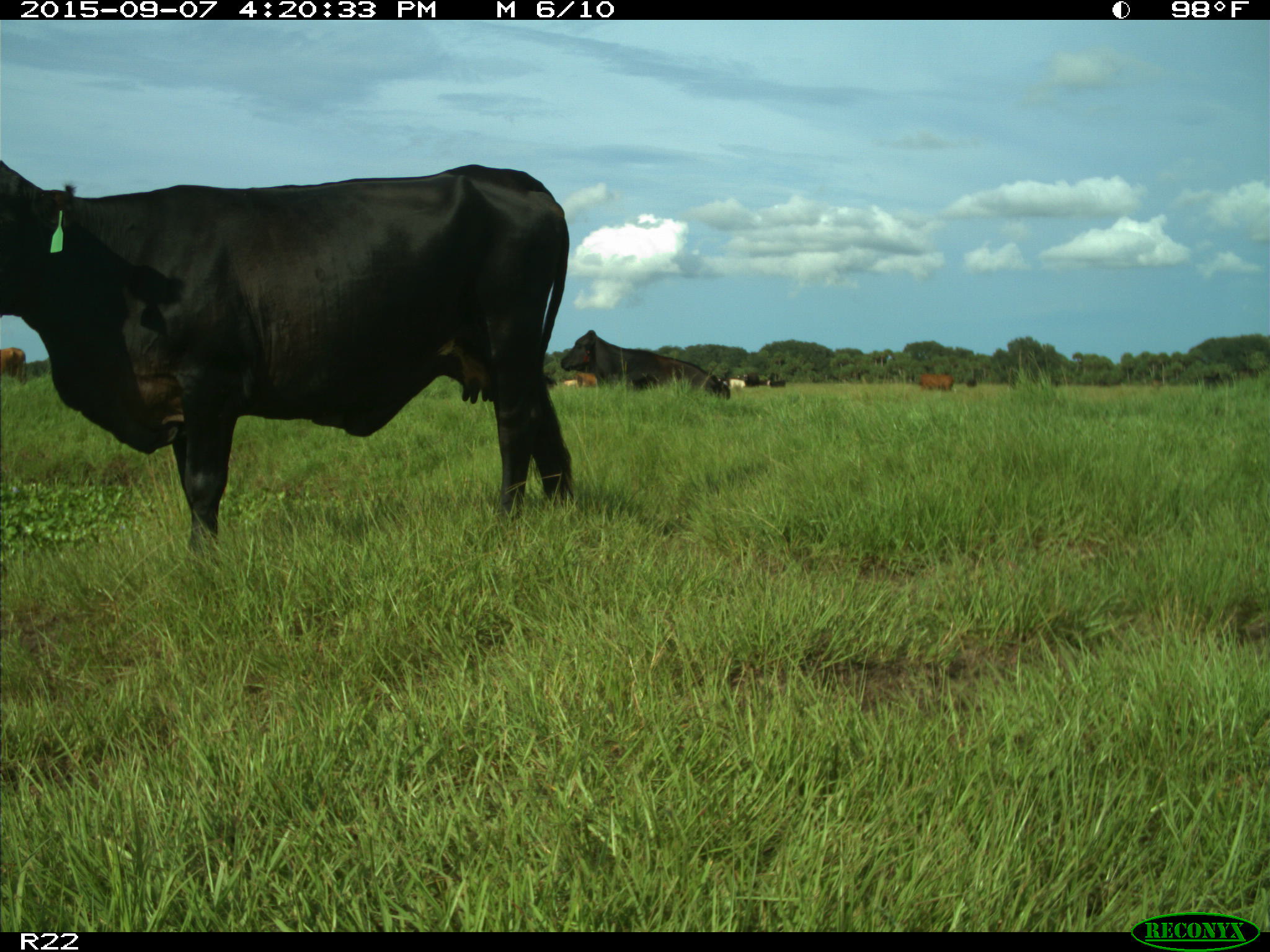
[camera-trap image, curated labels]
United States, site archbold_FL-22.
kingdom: Animalia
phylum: Chordata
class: Mammalia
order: Artiodactyla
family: Bovidae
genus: Bos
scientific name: Bos taurus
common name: domestic cow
Bos taurus (domestic cow).